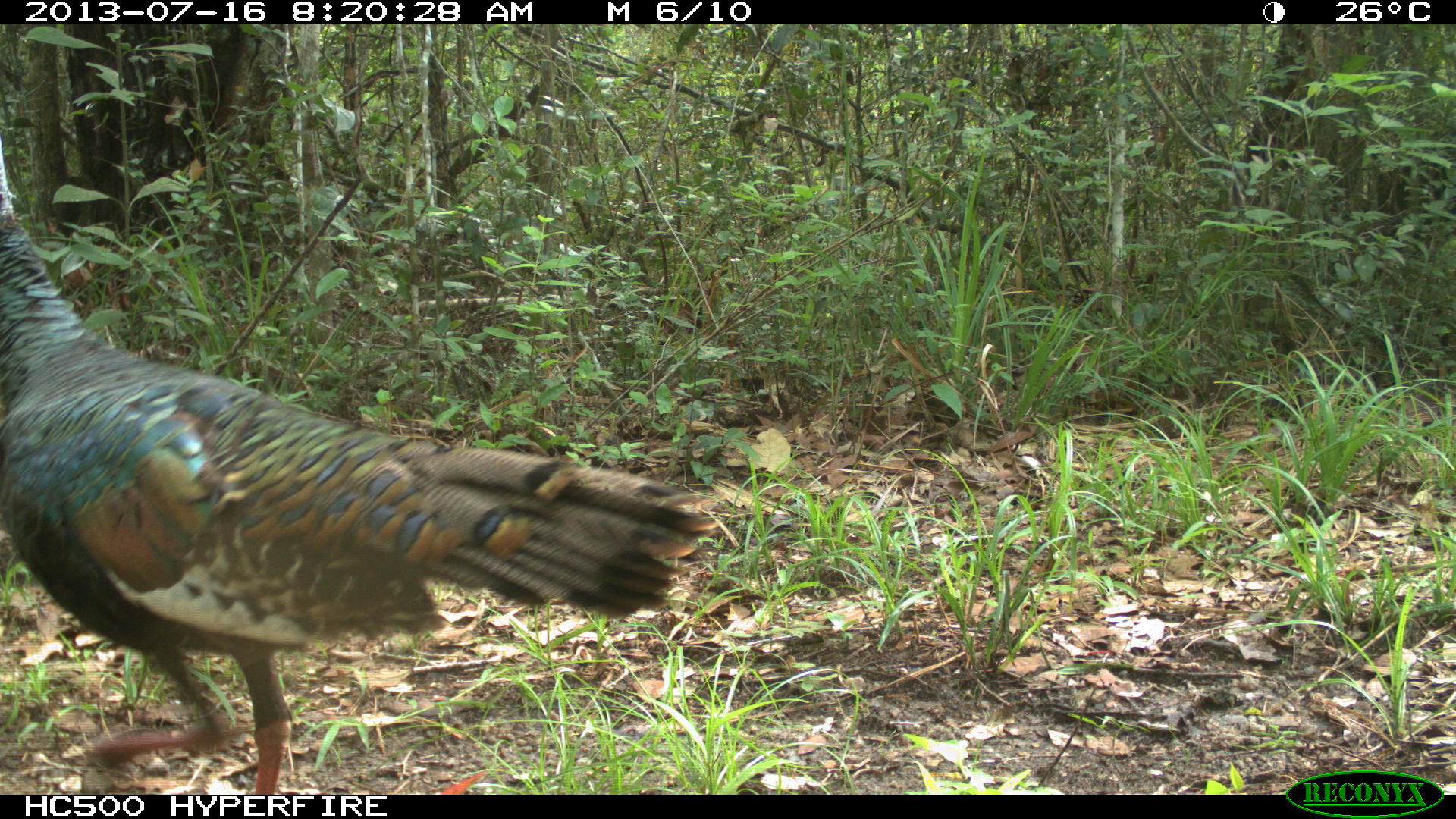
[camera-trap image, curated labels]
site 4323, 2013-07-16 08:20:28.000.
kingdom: Animalia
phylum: Chordata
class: Aves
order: Galliformes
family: Phasianidae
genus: Meleagris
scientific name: Meleagris ocellata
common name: ocellated turkey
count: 1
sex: female